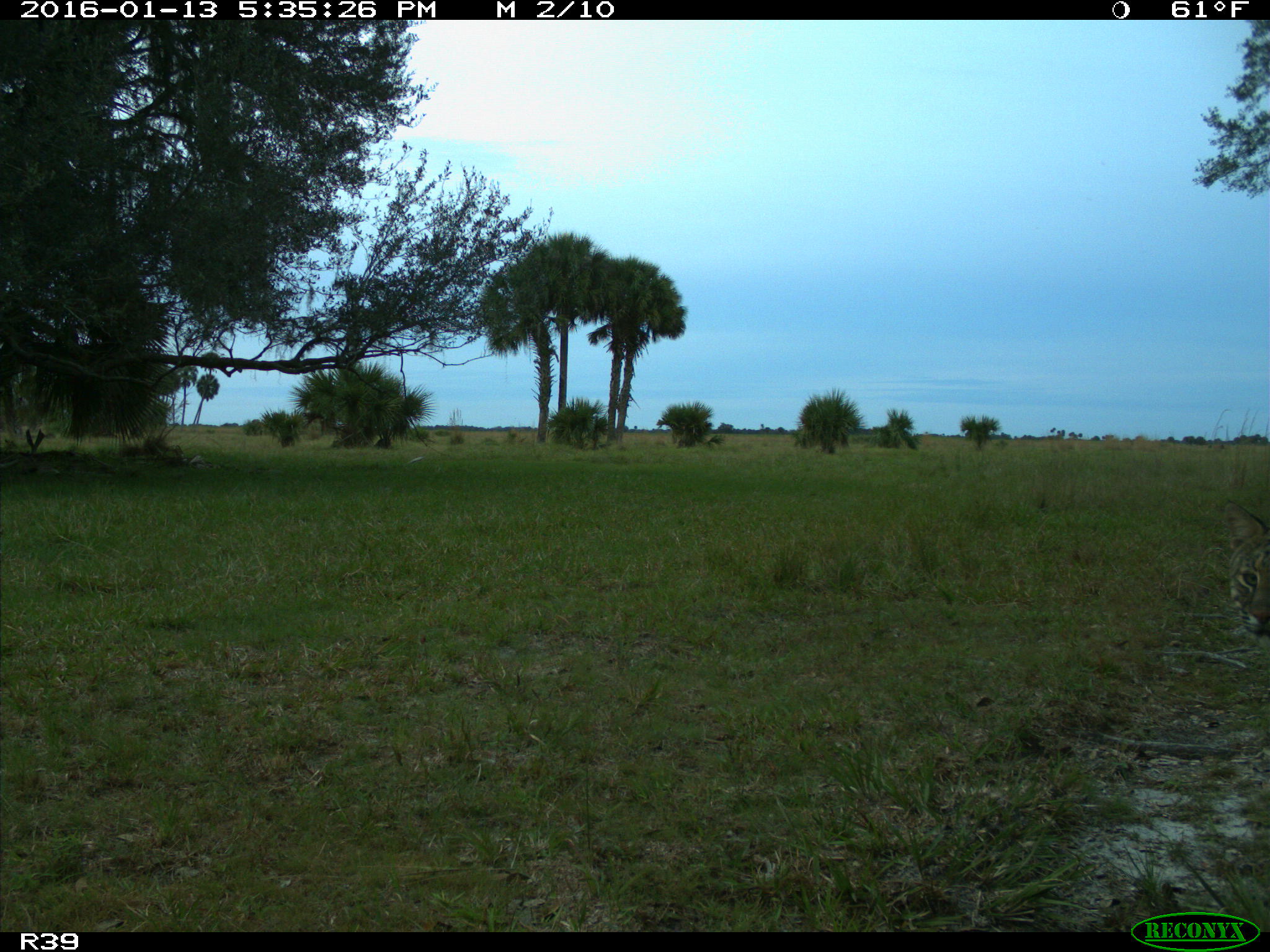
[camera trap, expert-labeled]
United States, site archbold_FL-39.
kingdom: Animalia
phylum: Chordata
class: Mammalia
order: Carnivora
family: Felidae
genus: Lynx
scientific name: Lynx rufus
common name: bobcat